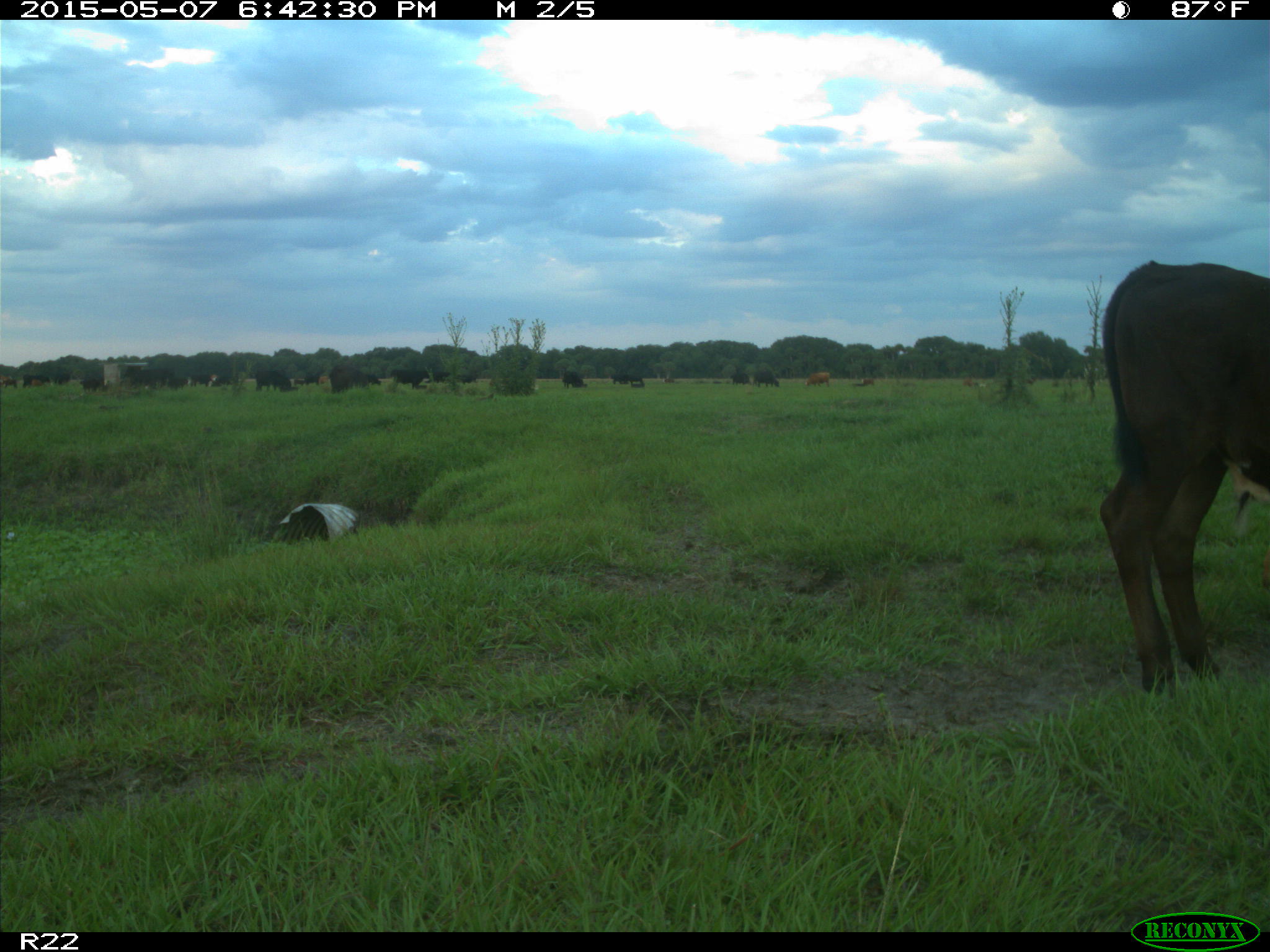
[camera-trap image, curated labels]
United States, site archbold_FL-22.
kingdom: Animalia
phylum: Chordata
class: Mammalia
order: Artiodactyla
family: Bovidae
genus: Bos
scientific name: Bos taurus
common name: domestic cow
Bos taurus (domestic cow).